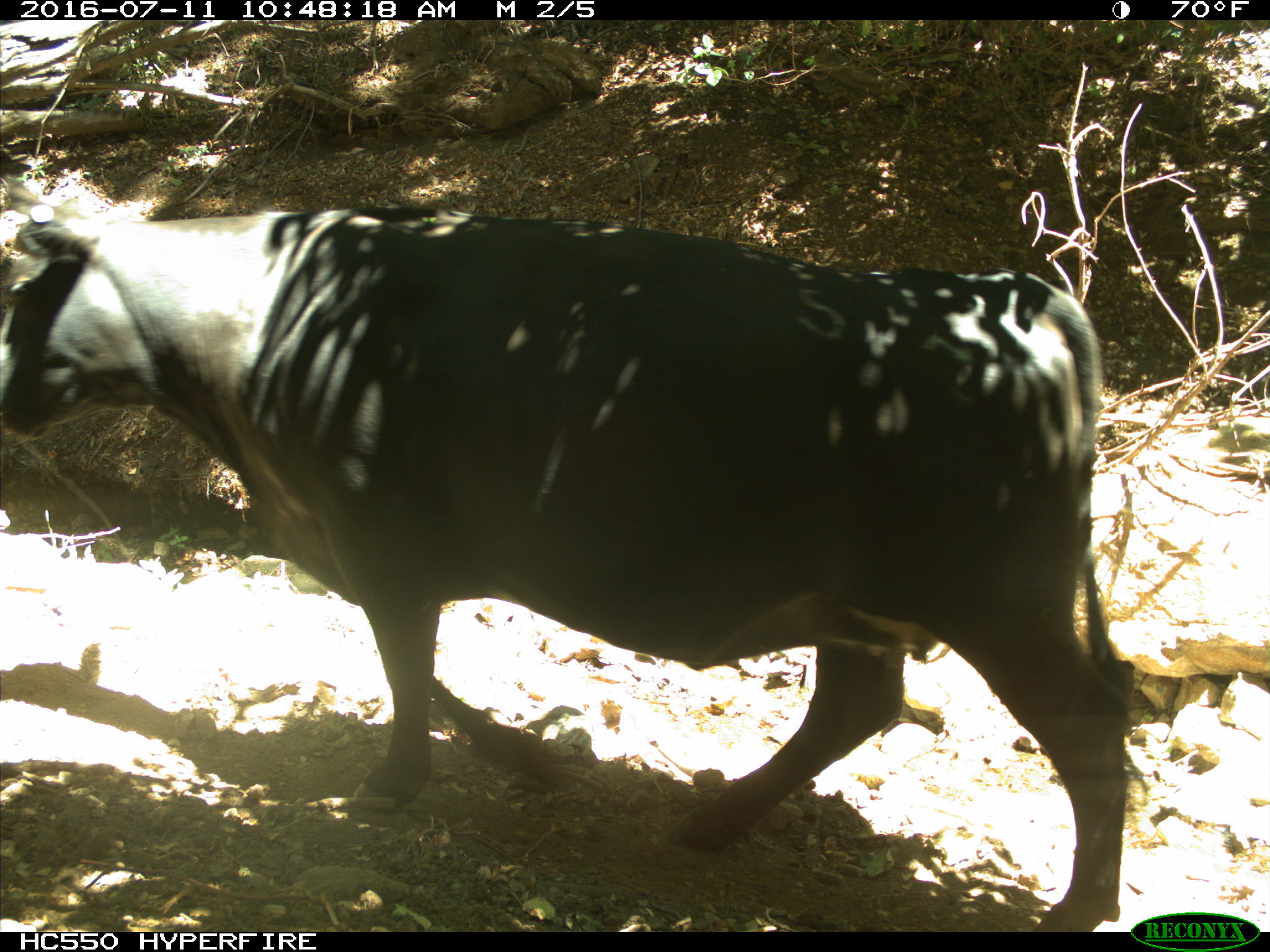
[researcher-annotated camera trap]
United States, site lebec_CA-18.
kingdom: Animalia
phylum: Chordata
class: Mammalia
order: Artiodactyla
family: Bovidae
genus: Bos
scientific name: Bos taurus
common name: domestic cow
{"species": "Bos taurus (domestic cow)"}